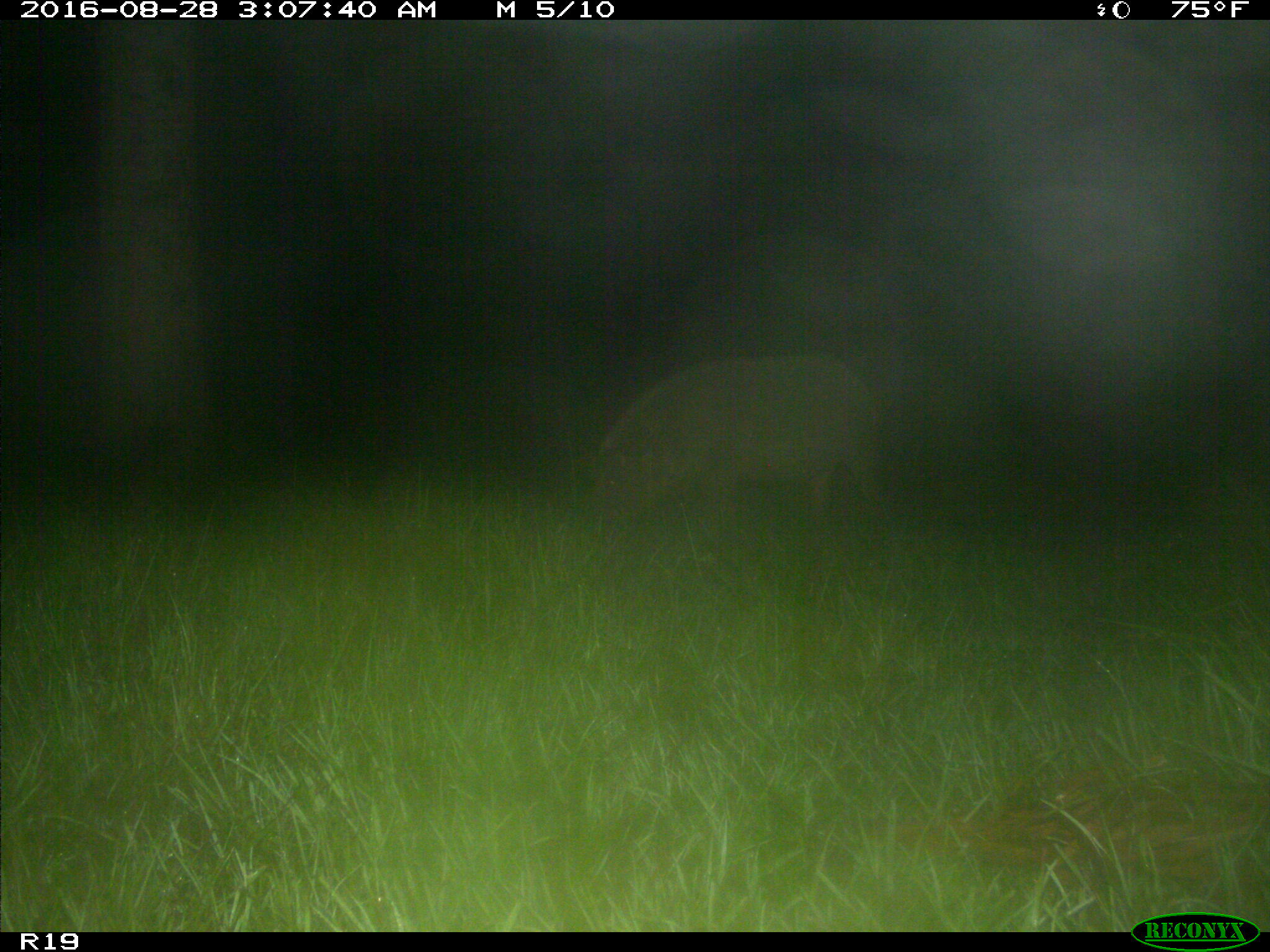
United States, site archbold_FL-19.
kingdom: Animalia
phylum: Chordata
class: Mammalia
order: Artiodactyla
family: Suidae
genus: Sus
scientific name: Sus scrofa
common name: wild boar